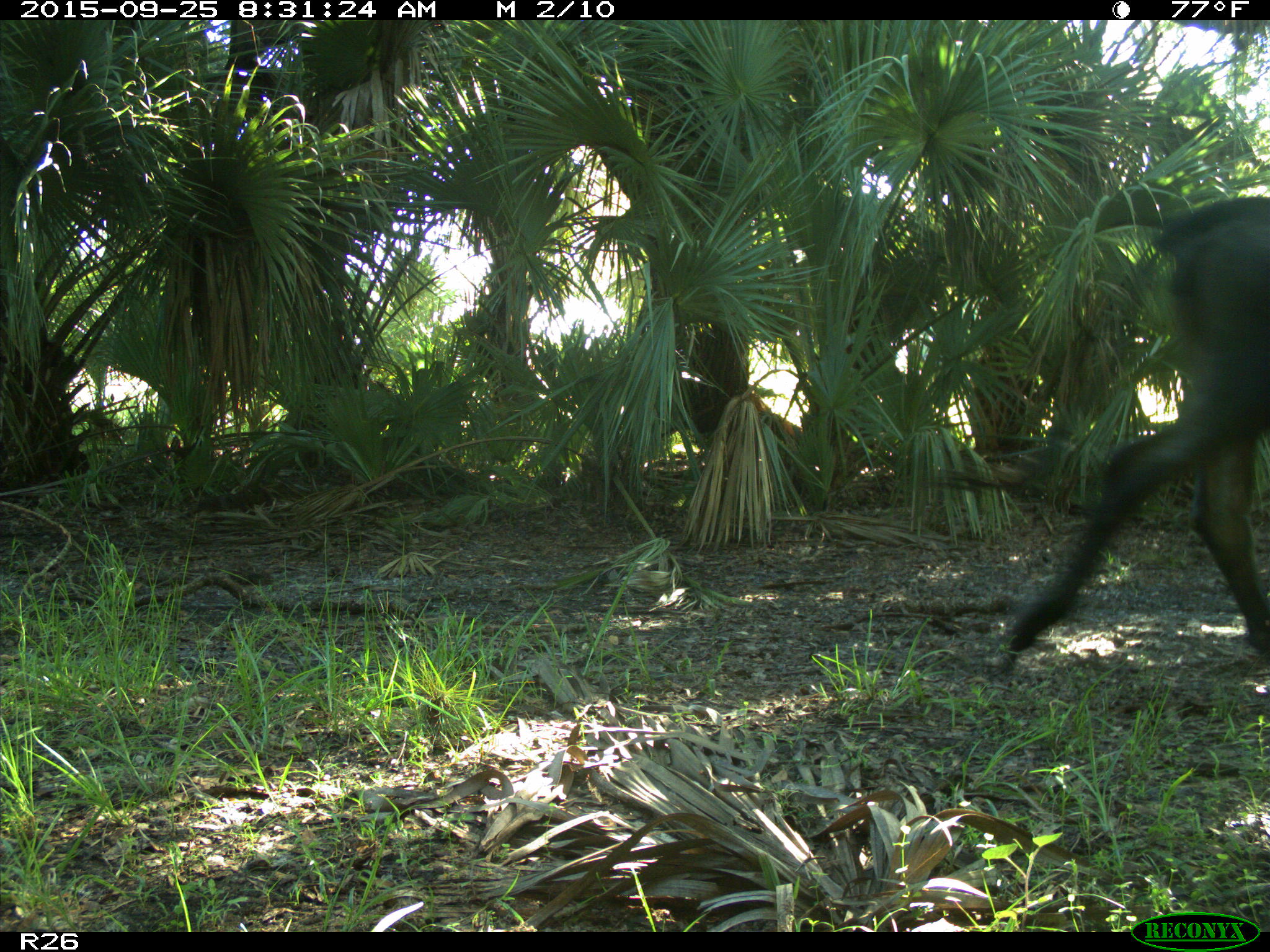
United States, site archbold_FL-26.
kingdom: Animalia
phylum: Chordata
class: Mammalia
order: Artiodactyla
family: Bovidae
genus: Bos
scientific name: Bos taurus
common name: domestic cow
Bos taurus (domestic cow).